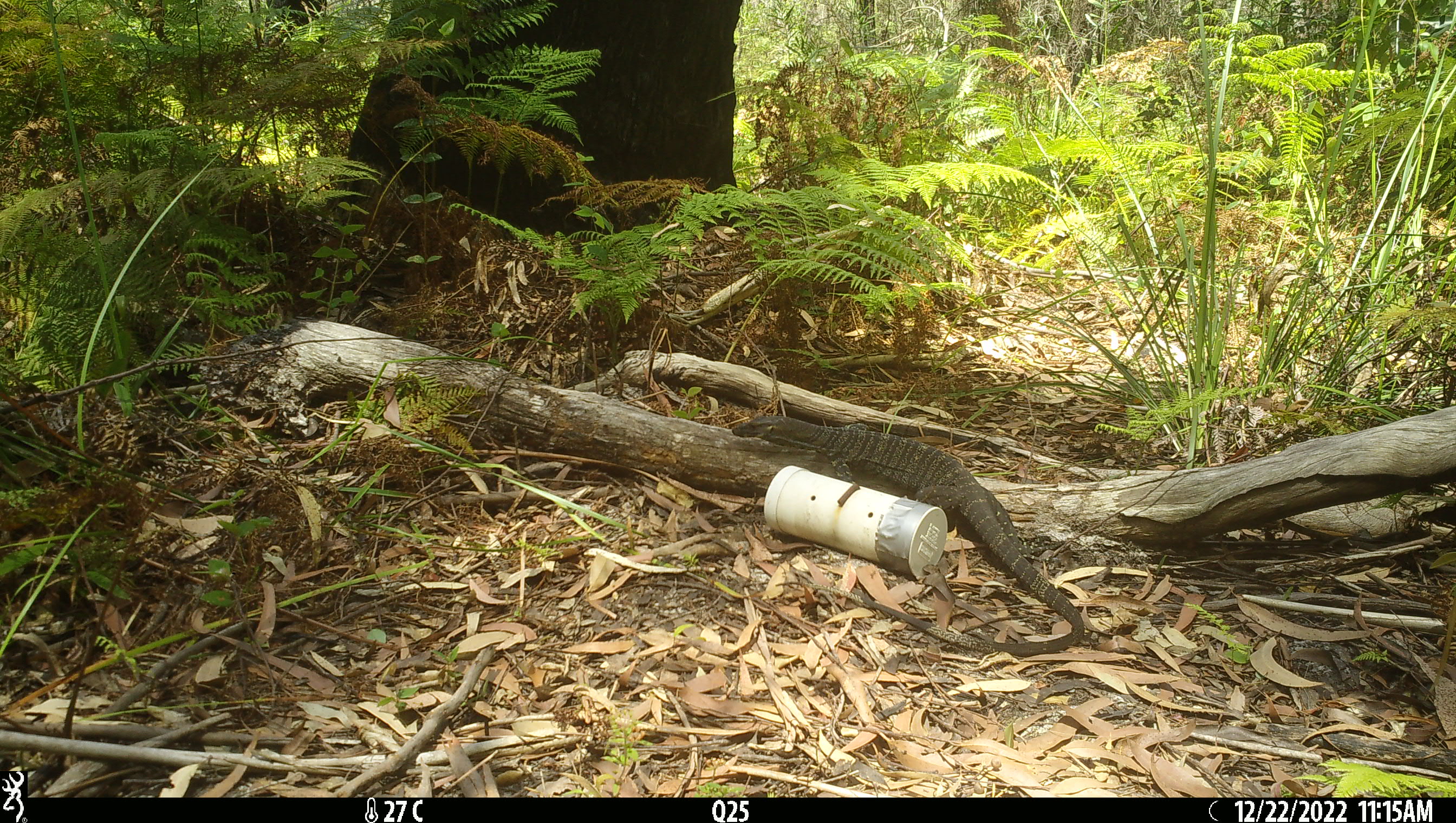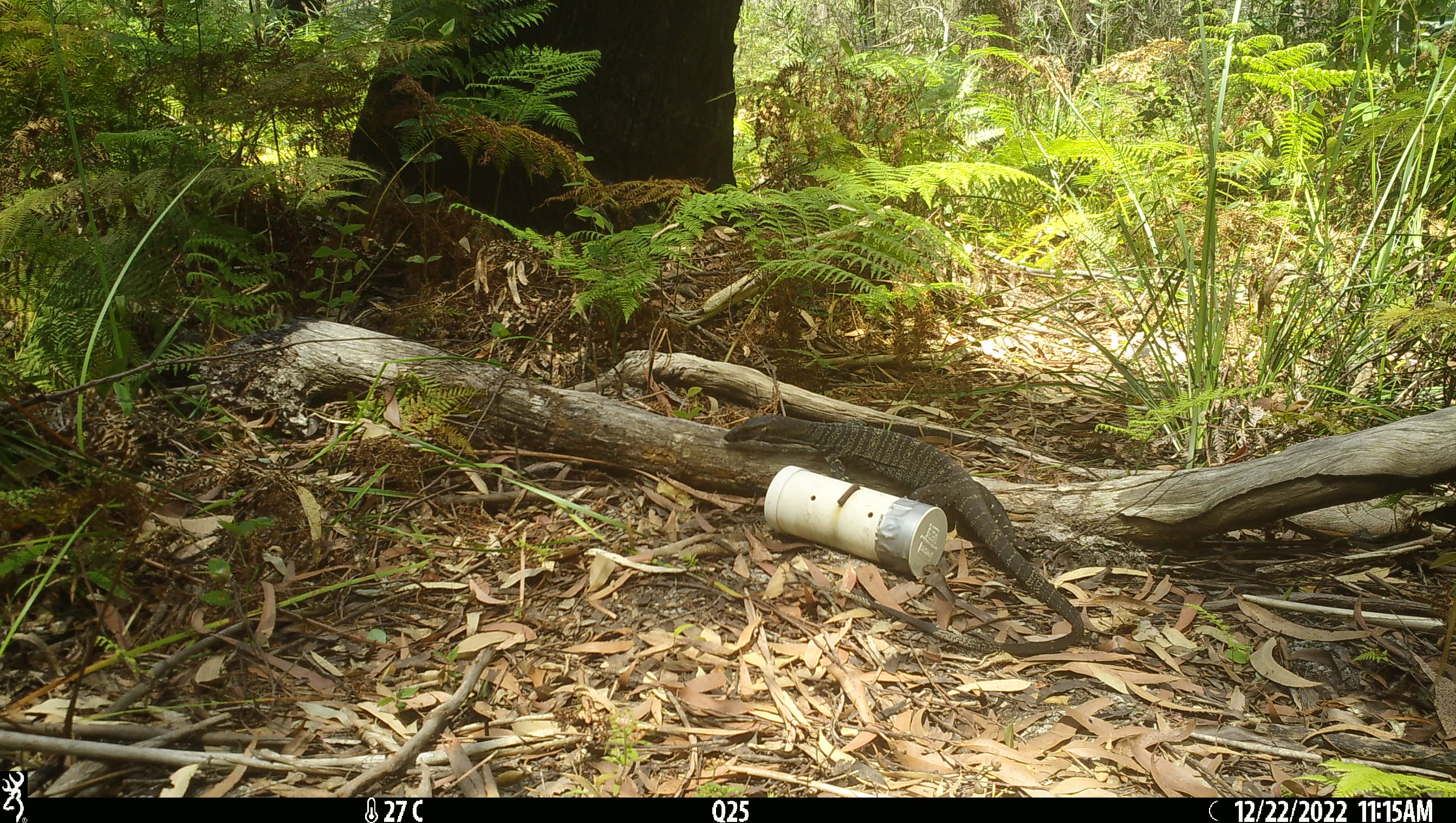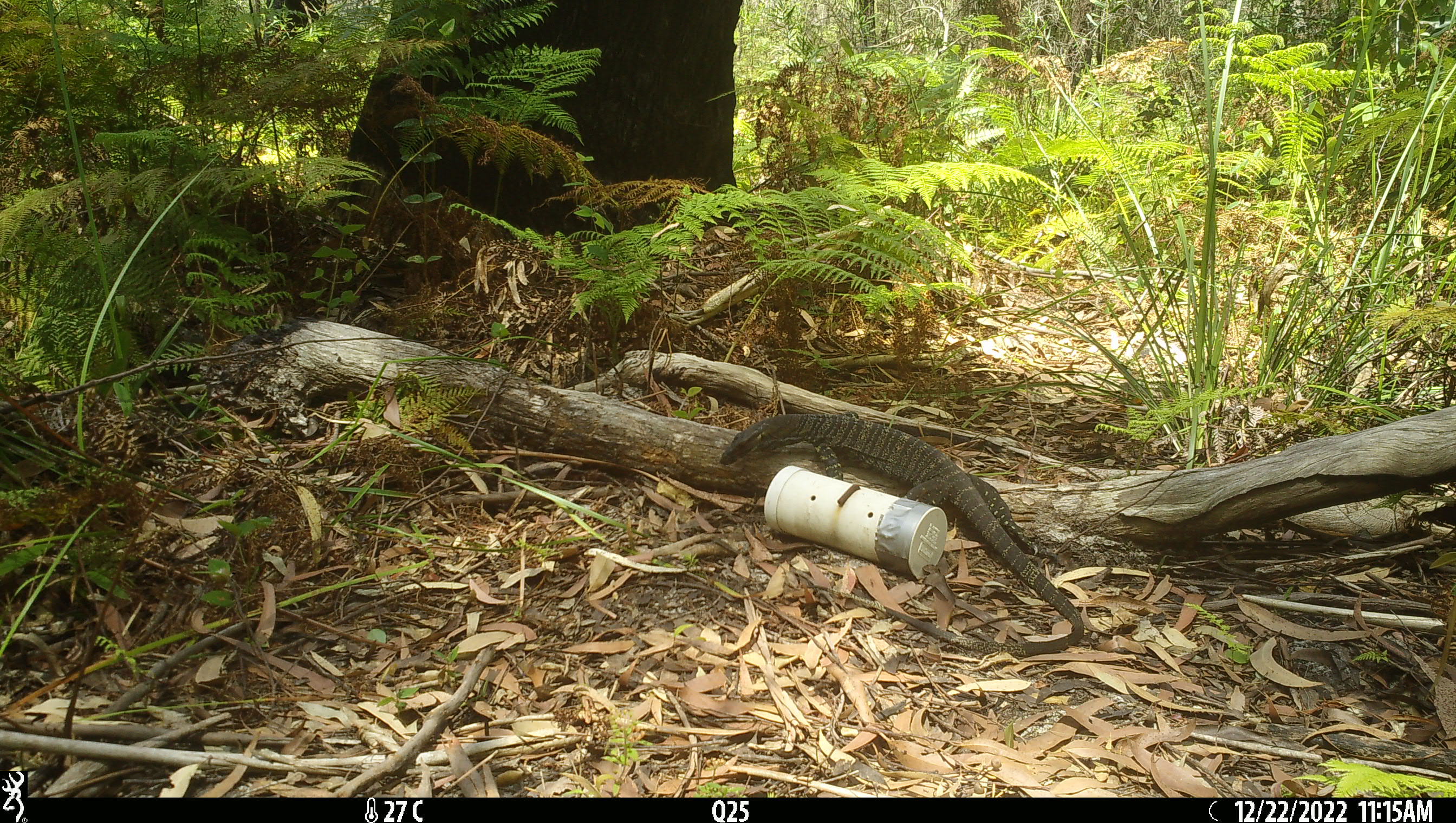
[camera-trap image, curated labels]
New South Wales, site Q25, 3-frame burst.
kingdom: Animalia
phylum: Chordata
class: Reptilia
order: Squamata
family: Varanidae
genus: Varanus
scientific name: Varanus varius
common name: lace monitor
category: goanna